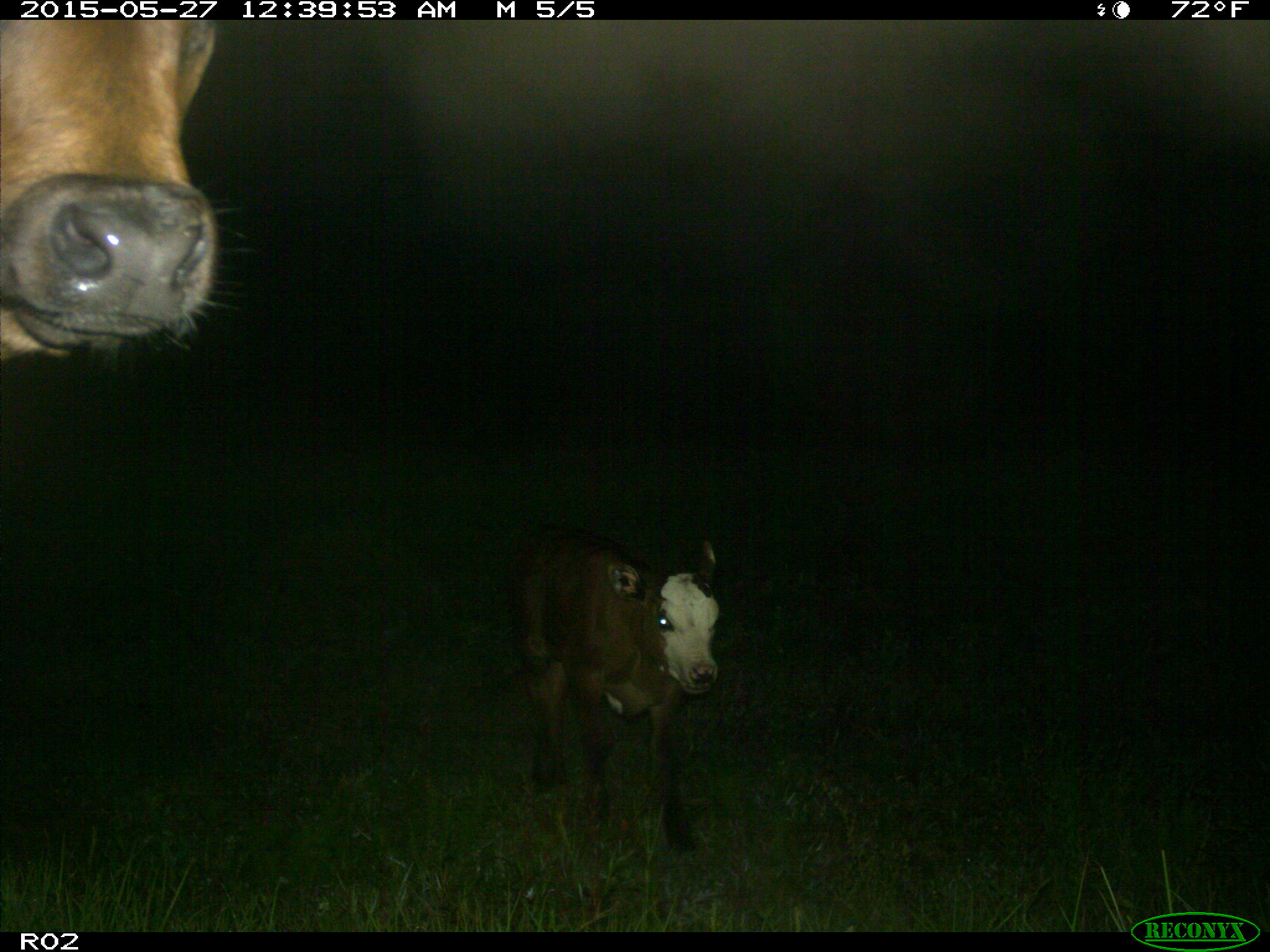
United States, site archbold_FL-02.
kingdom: Animalia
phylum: Chordata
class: Mammalia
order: Artiodactyla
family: Bovidae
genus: Bos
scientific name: Bos taurus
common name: domestic cow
Bos taurus (domestic cow).